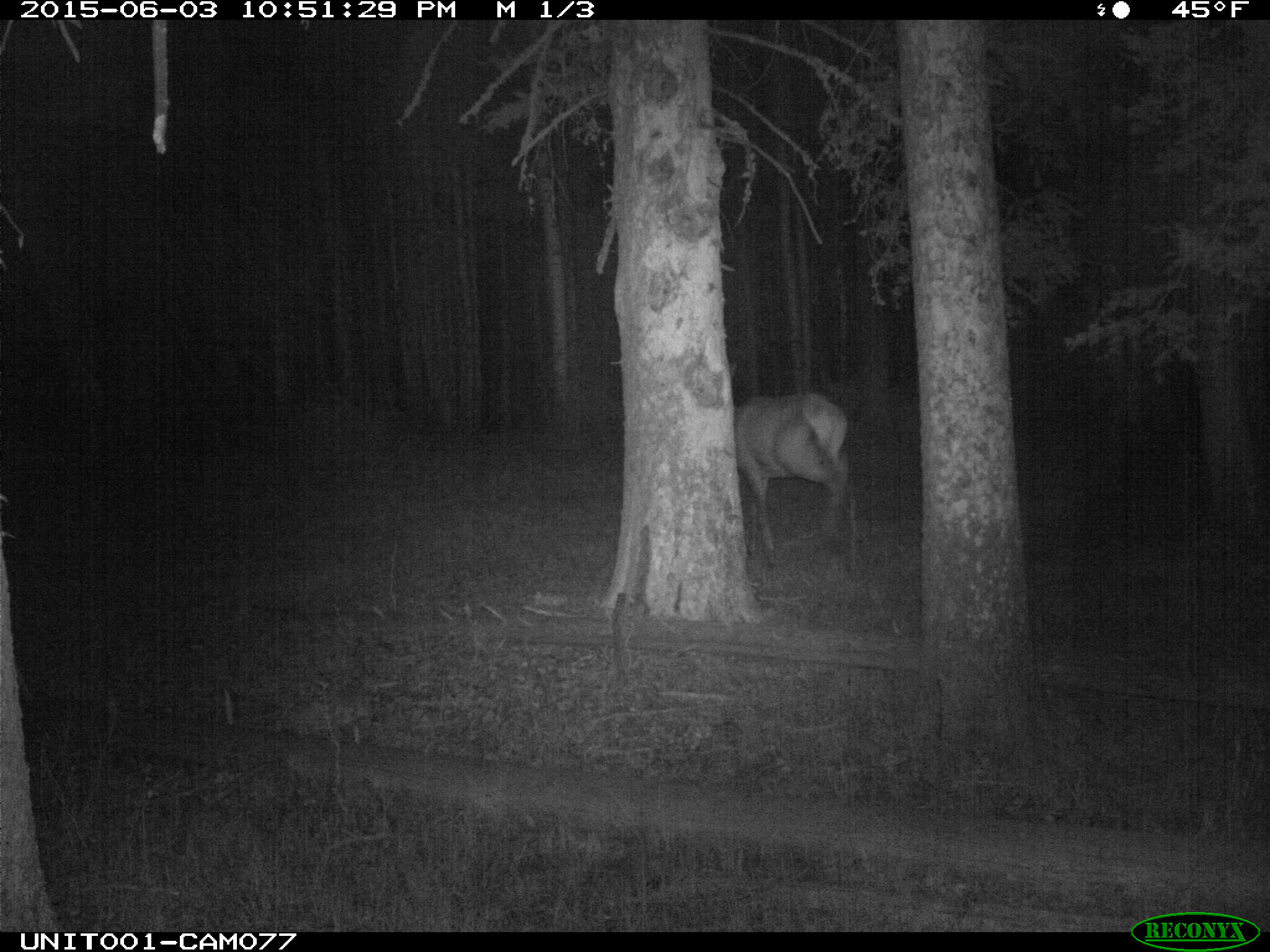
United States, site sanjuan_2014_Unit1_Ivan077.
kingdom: Animalia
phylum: Chordata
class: Mammalia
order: Artiodactyla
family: Cervidae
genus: Cervus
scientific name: Cervus elaphus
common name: red deer